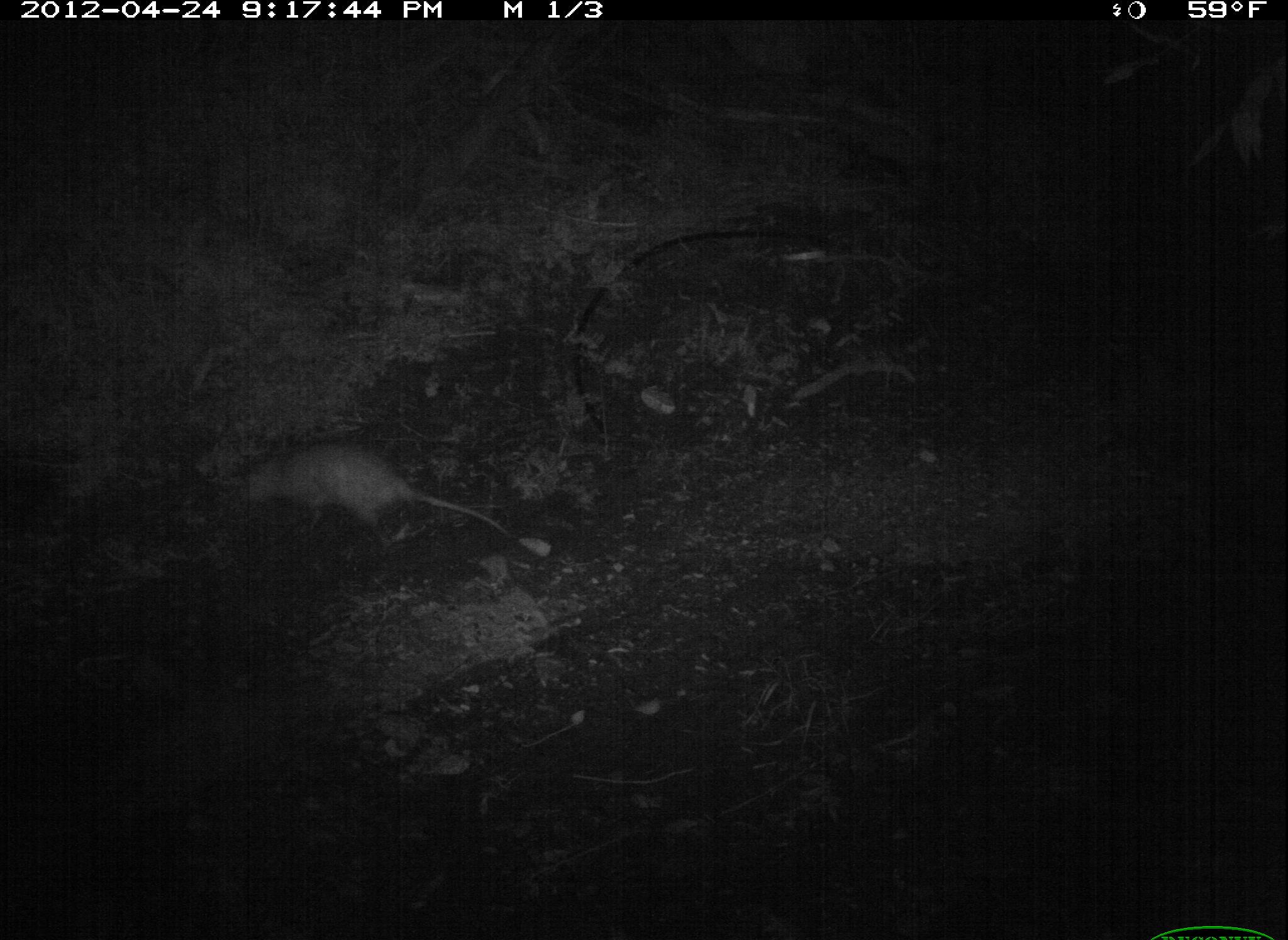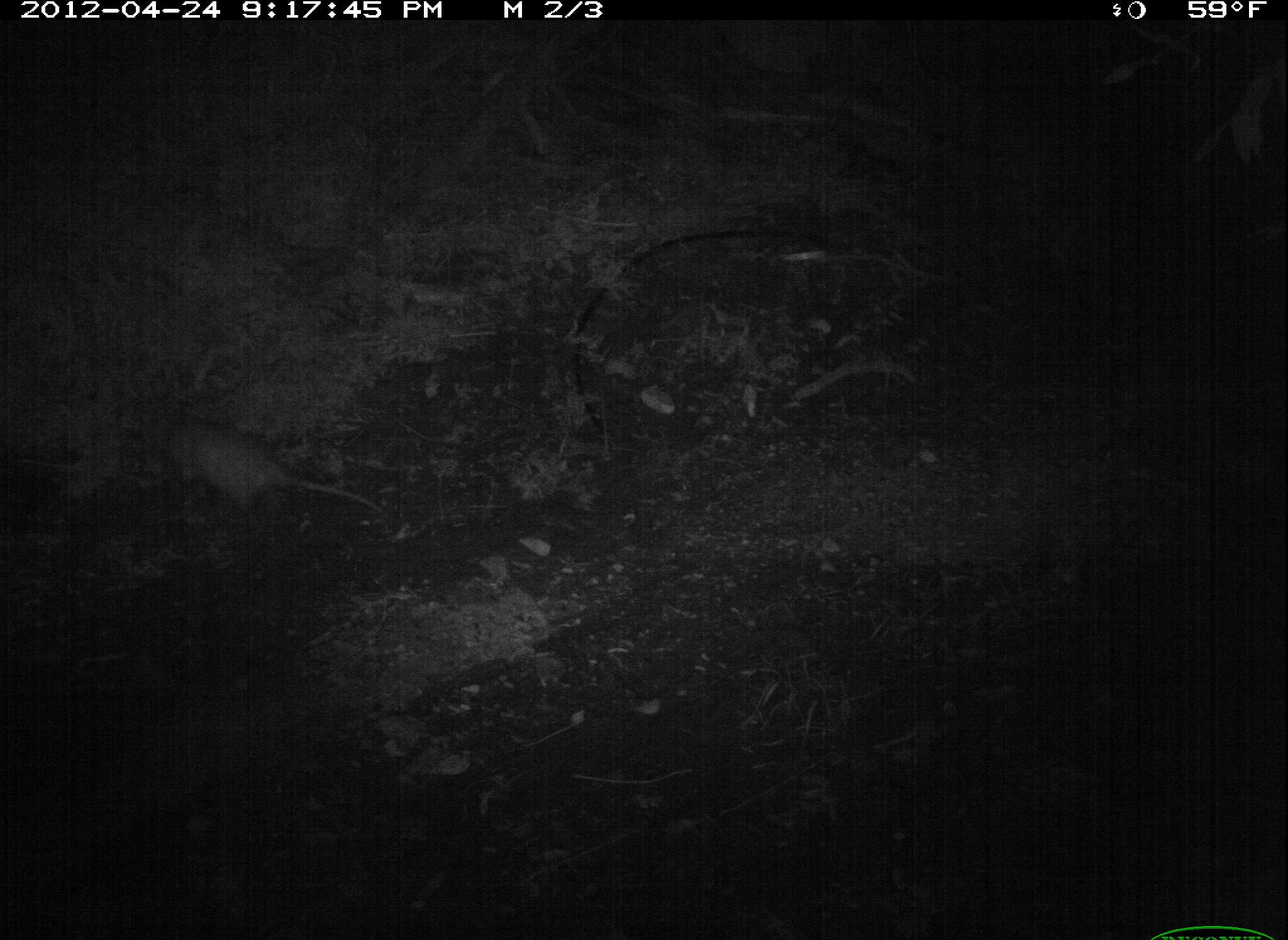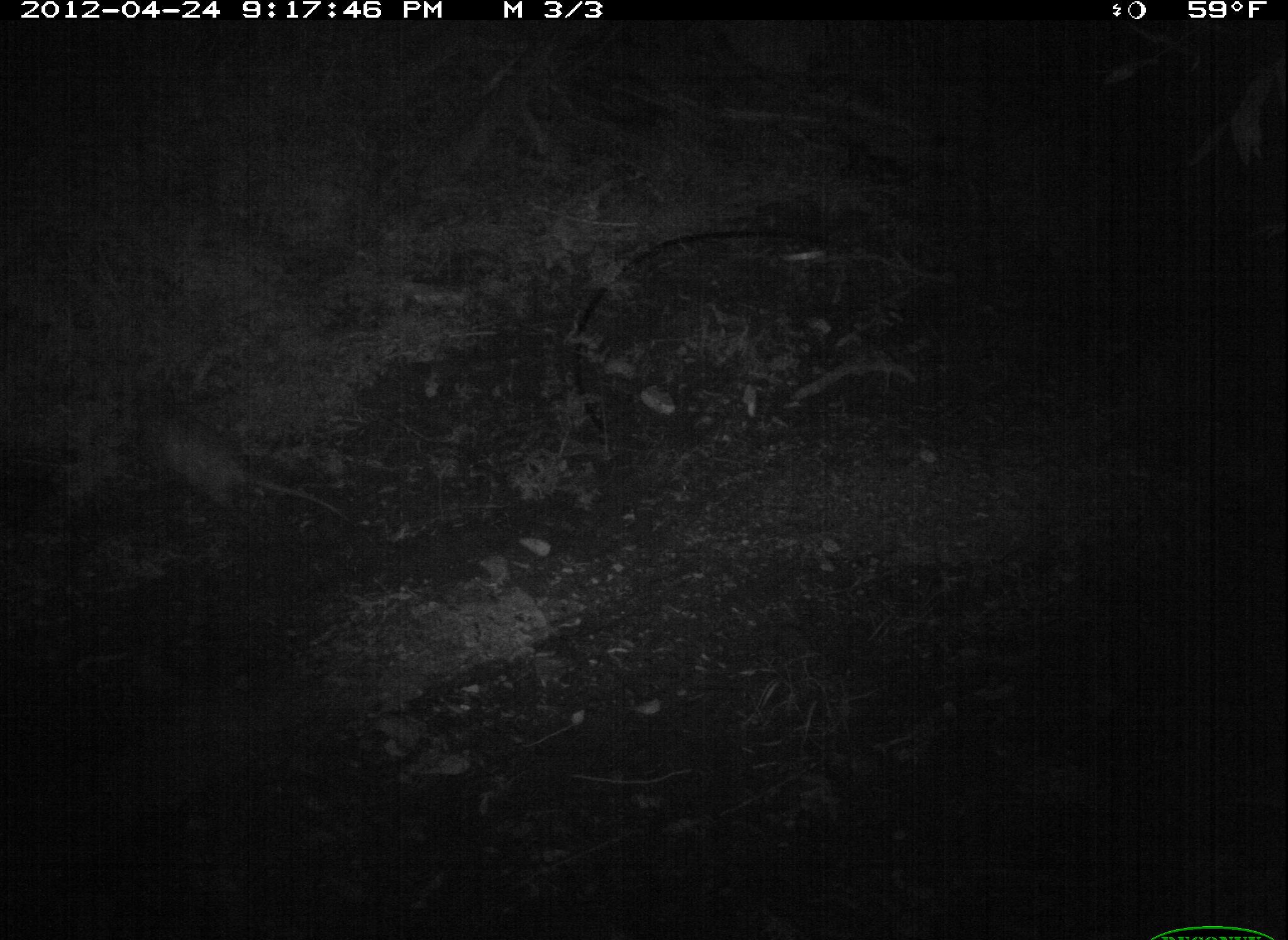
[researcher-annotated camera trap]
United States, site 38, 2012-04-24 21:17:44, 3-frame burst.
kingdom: Animalia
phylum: Chordata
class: Mammalia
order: Didelphimorphia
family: Didelphidae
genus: Didelphis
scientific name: Didelphis virginiana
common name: virginia opossum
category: opossum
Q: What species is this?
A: Opossum (virginia opossum) (Didelphis virginiana).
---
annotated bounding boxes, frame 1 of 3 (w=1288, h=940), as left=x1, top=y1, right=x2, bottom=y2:
opossum: left=219, top=422, right=523, bottom=580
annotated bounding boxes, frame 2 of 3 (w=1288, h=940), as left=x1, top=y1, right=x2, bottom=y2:
opossum: left=143, top=404, right=396, bottom=554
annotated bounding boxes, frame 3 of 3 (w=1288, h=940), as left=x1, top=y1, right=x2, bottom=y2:
opossum: left=116, top=383, right=365, bottom=556